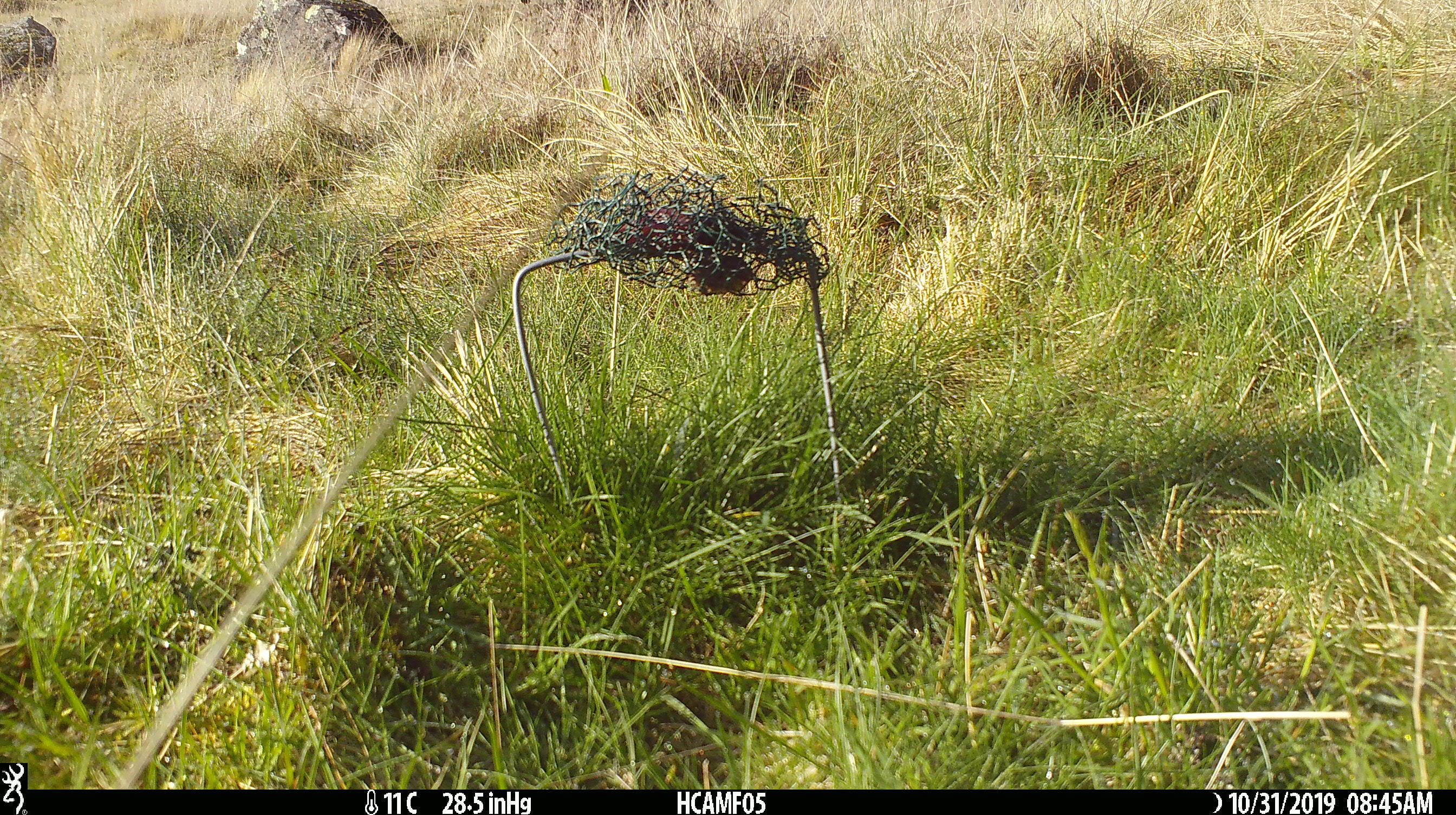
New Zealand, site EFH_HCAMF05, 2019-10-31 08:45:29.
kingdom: Animalia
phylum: Chordata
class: Mammalia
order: Rodentia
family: Muridae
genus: Mus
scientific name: Mus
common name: mouse